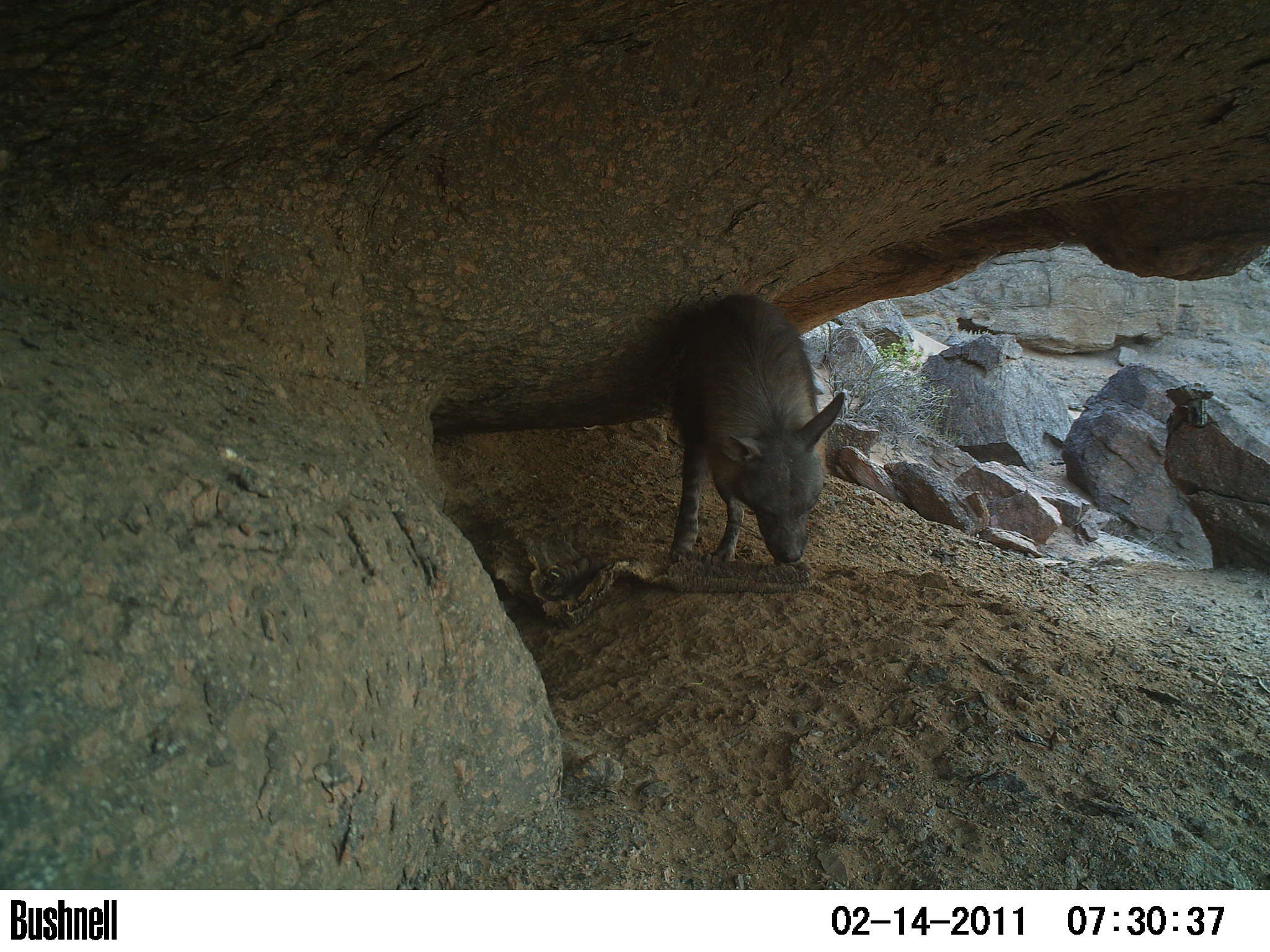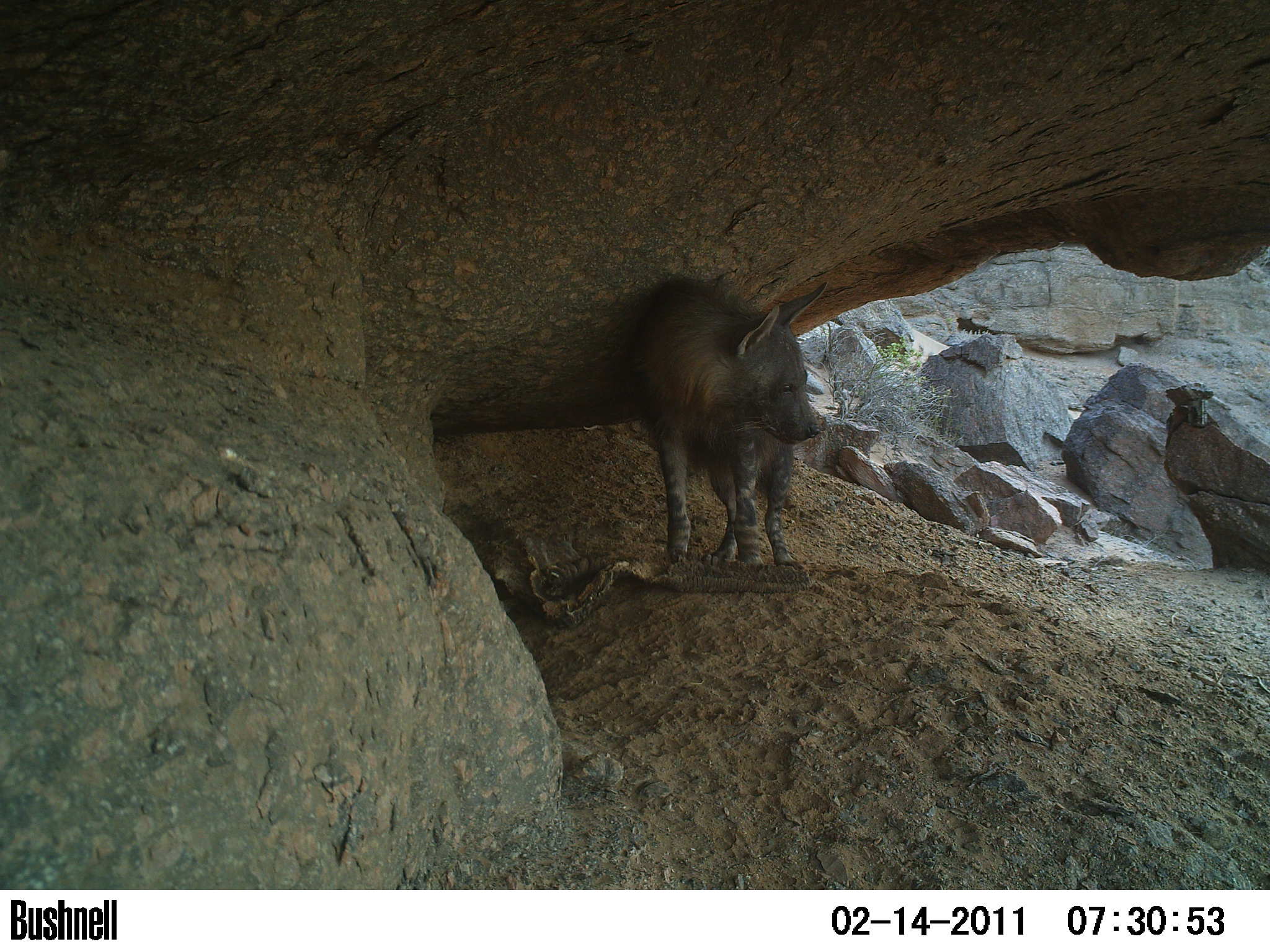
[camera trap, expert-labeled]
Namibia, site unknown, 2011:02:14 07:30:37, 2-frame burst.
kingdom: Animalia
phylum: Chordata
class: Mammalia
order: Carnivora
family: Hyaenidae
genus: Parahyaena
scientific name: Parahyaena brunnea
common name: brown hyena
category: hyaena brunnea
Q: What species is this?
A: Hyaena brunnea (brown hyena) (Parahyaena brunnea).